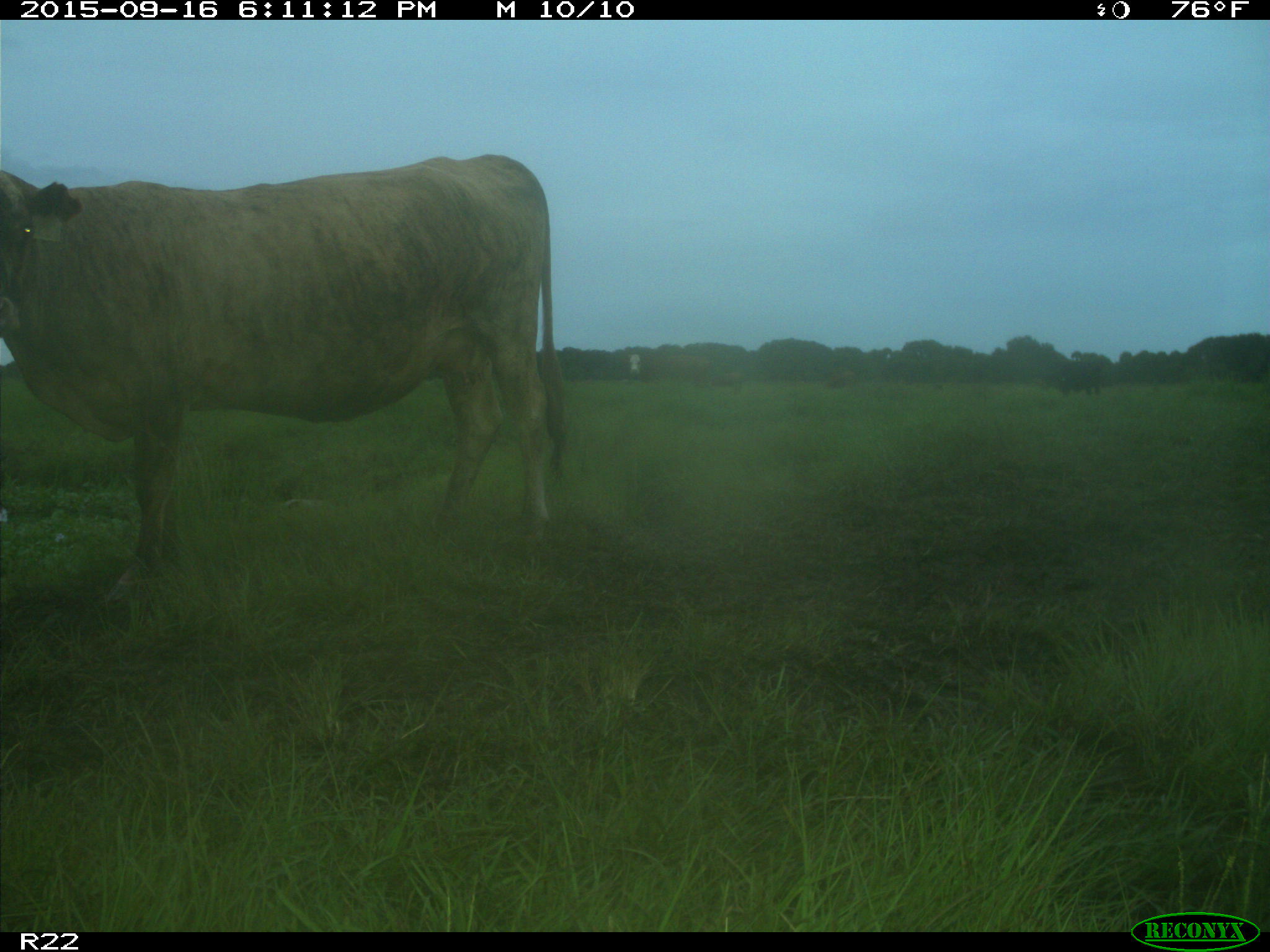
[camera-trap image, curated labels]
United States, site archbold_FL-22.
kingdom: Animalia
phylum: Chordata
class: Mammalia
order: Artiodactyla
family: Bovidae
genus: Bos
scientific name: Bos taurus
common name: domestic cow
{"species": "Bos taurus (domestic cow)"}